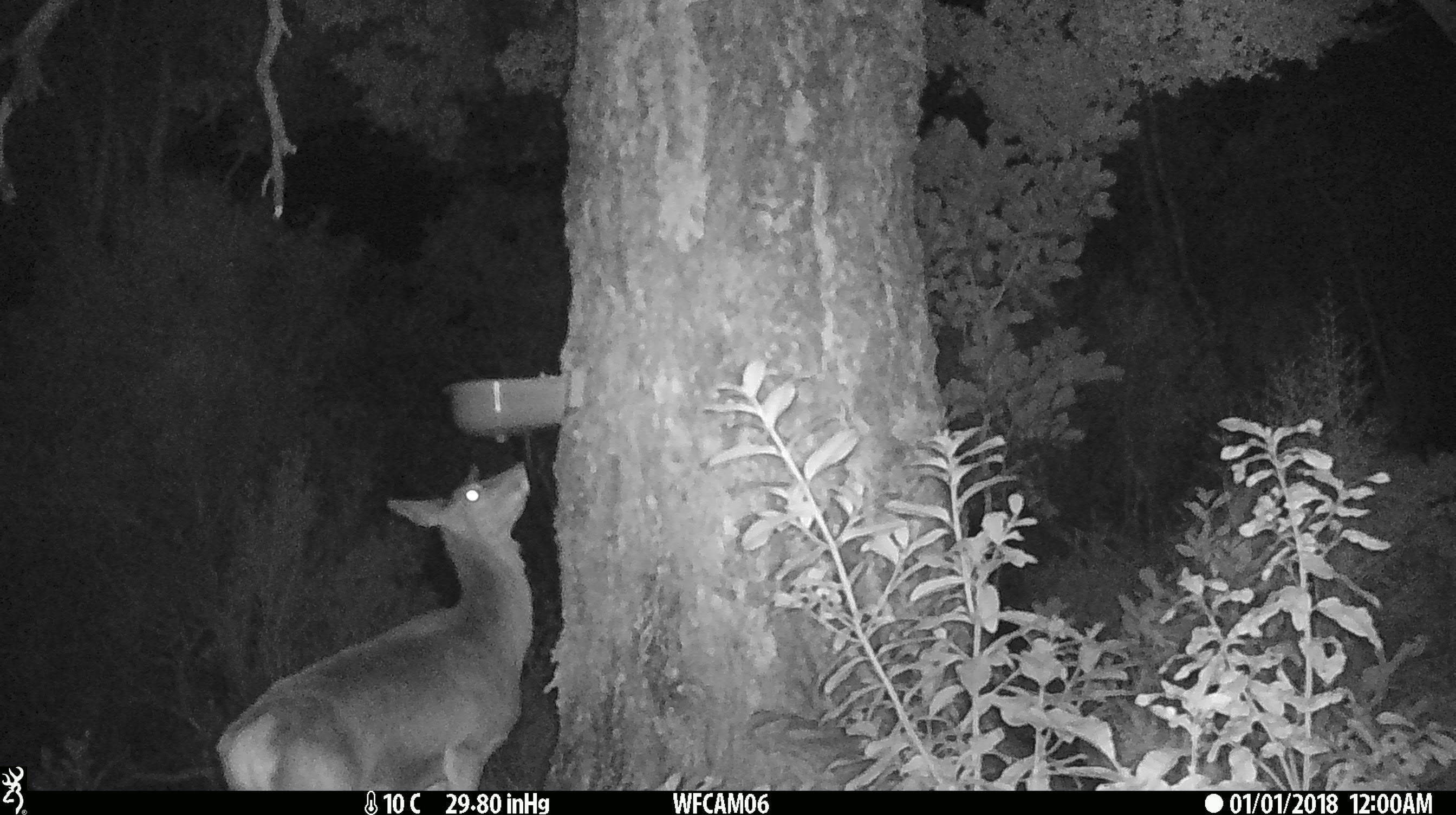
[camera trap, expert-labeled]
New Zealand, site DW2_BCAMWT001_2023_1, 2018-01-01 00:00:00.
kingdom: Animalia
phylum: Chordata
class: Mammalia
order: Artiodactyla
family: Cervidae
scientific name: Cervidae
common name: deer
Deer (Cervidae).